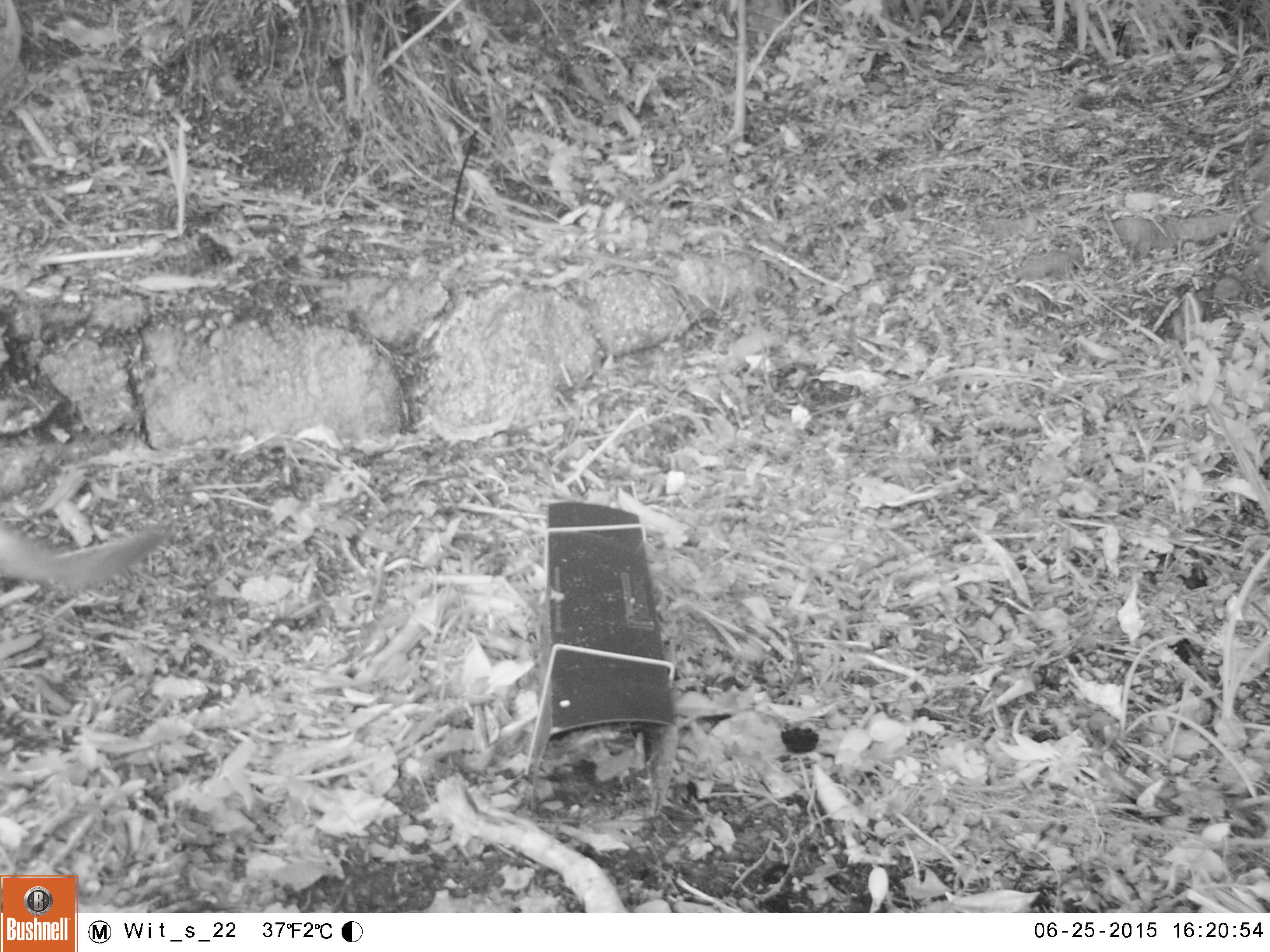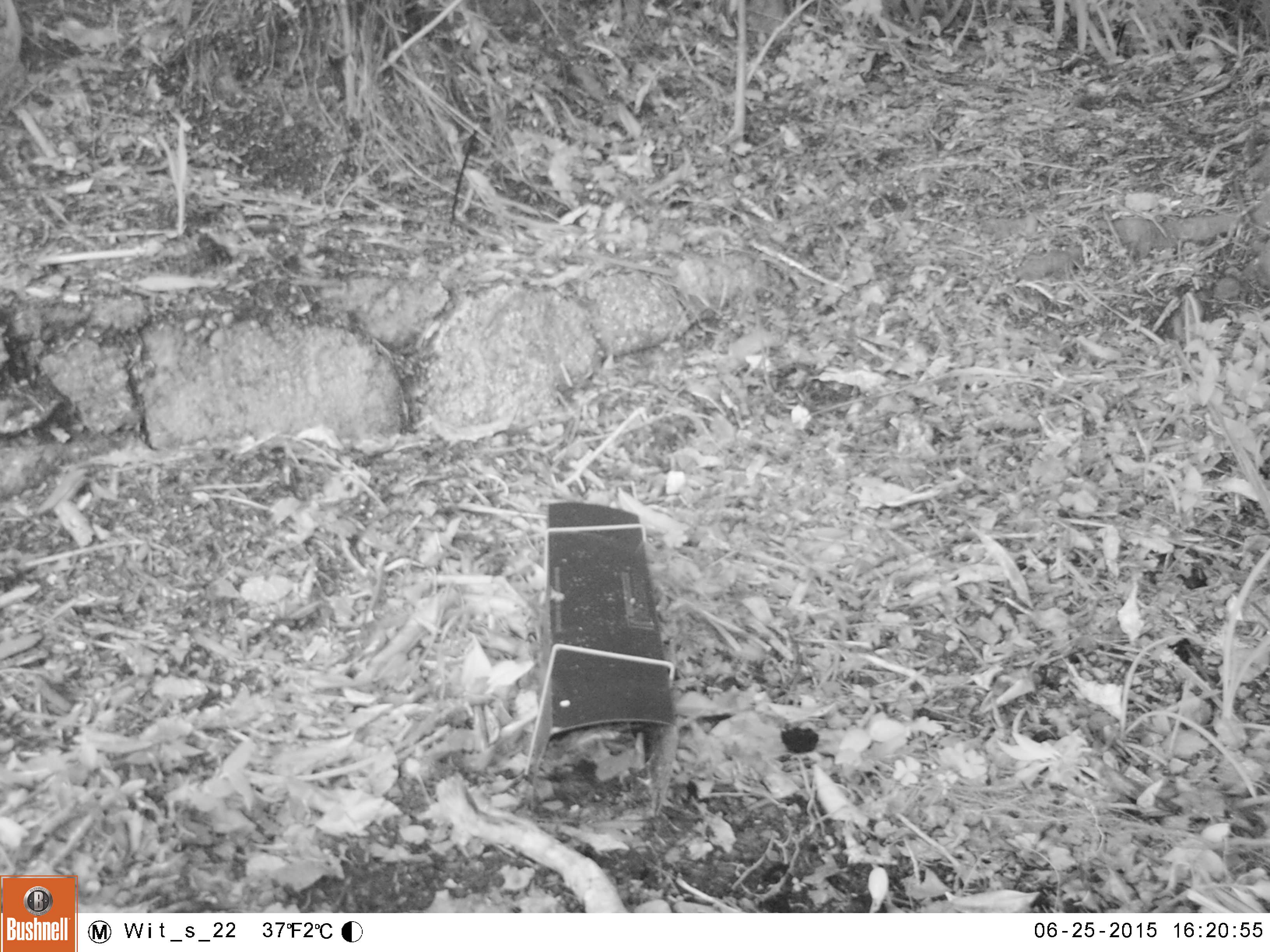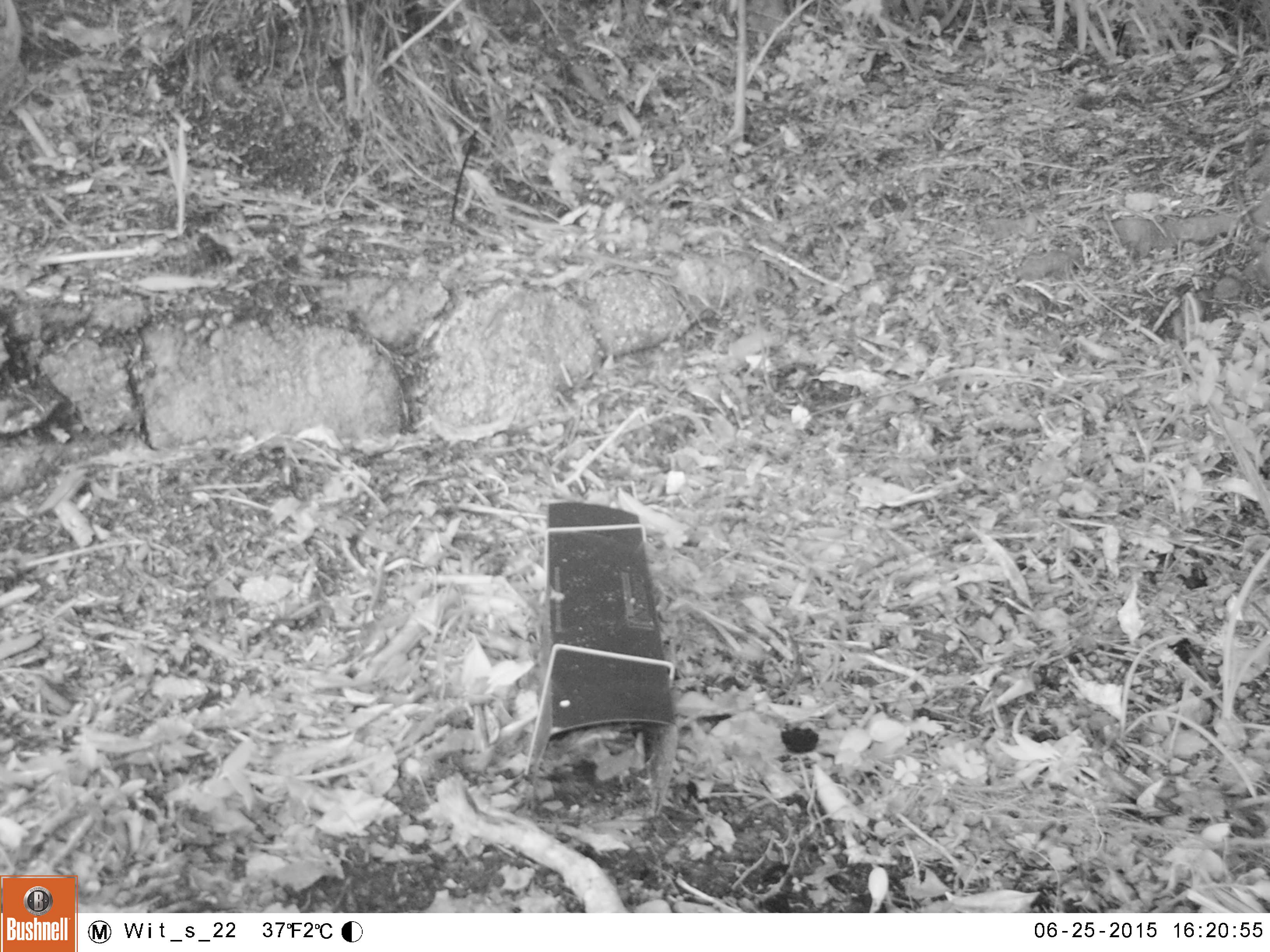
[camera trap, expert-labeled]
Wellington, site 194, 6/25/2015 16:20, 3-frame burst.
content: unidentified animal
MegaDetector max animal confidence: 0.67